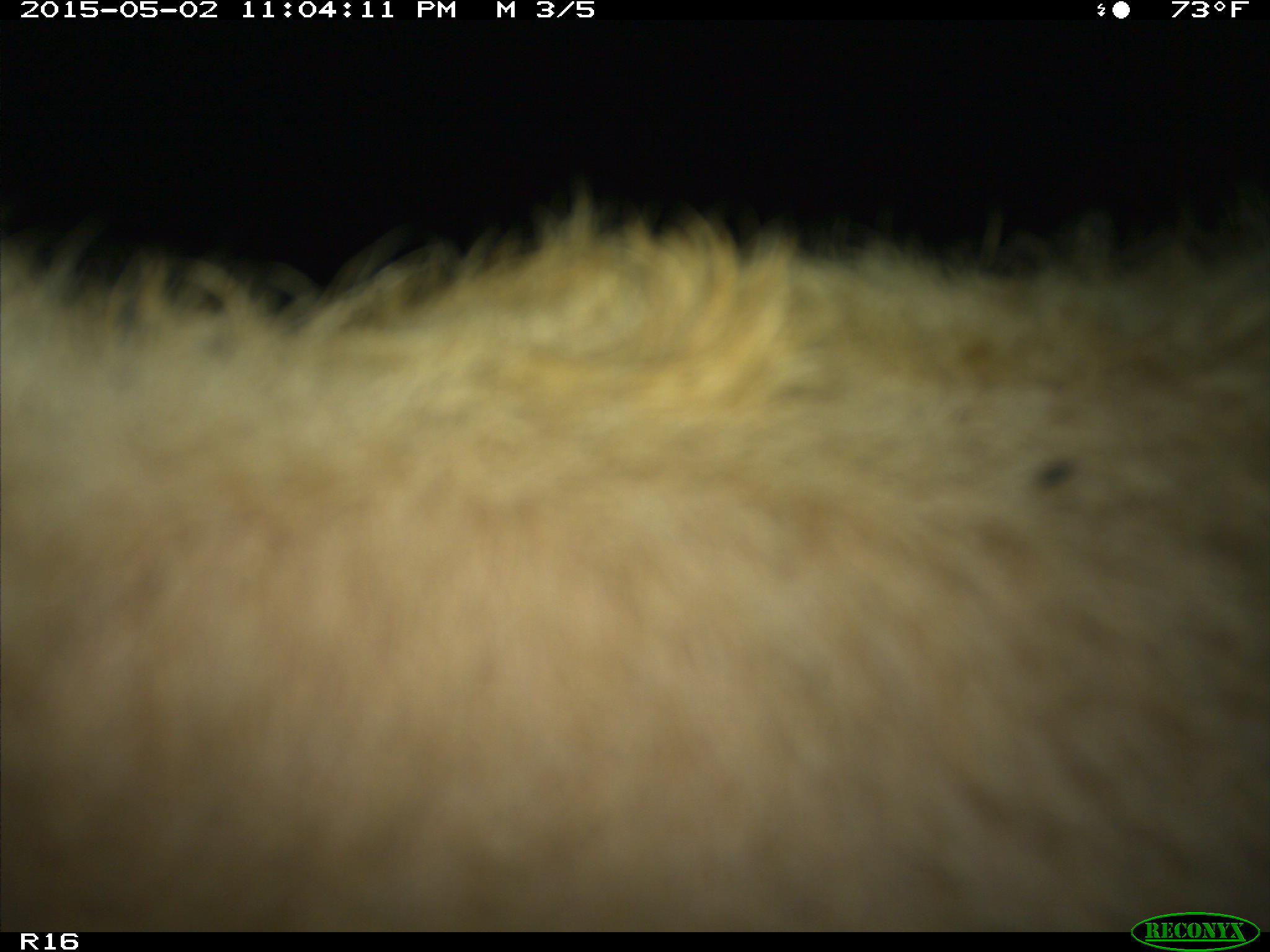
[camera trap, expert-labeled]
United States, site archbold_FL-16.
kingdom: Animalia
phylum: Chordata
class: Mammalia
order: Artiodactyla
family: Bovidae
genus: Bos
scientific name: Bos taurus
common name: domestic cow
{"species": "Bos taurus (domestic cow)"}